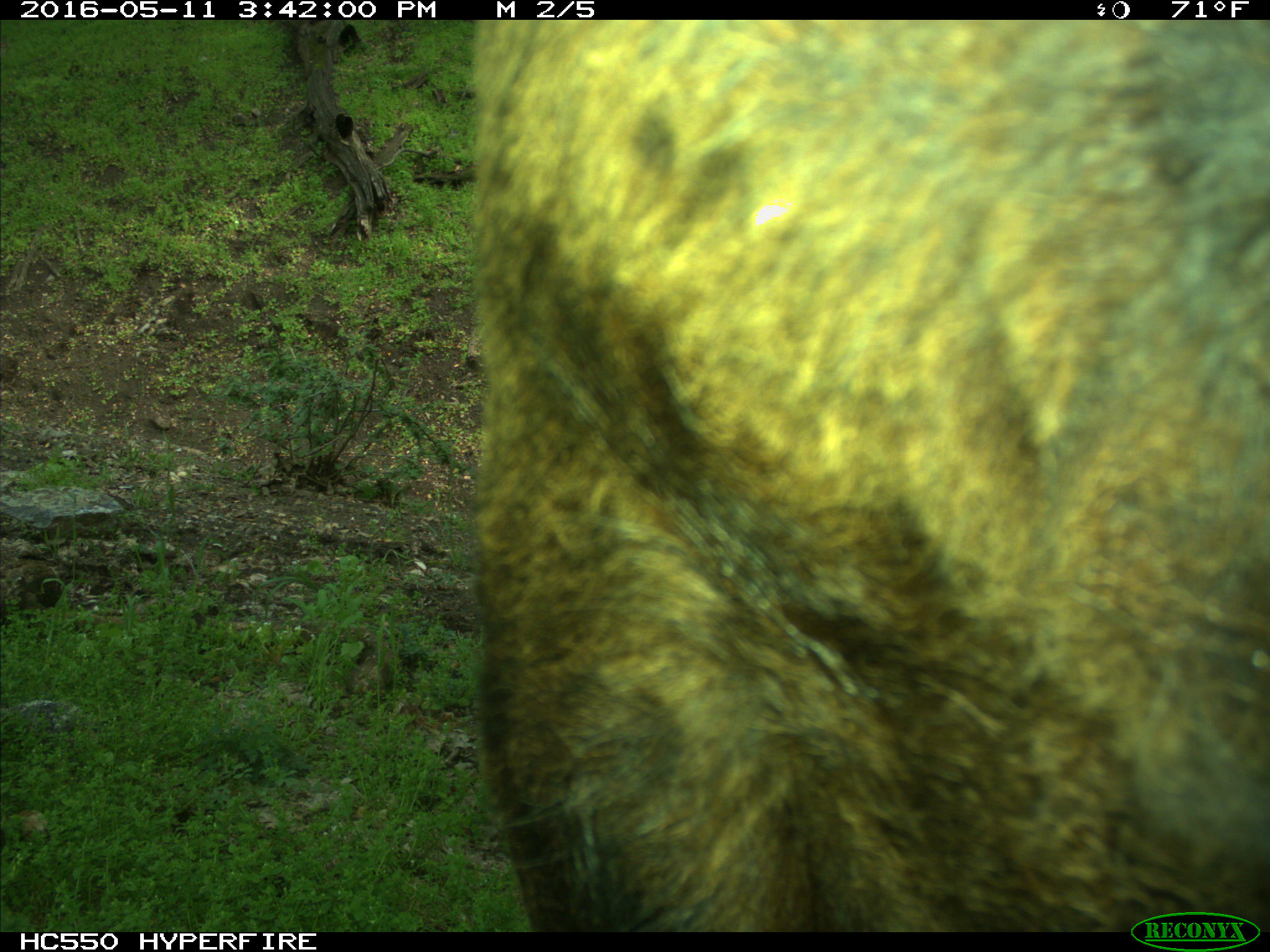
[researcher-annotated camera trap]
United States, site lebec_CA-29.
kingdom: Animalia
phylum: Chordata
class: Mammalia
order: Artiodactyla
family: Bovidae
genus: Bos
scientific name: Bos taurus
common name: domestic cow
Bos taurus (domestic cow).